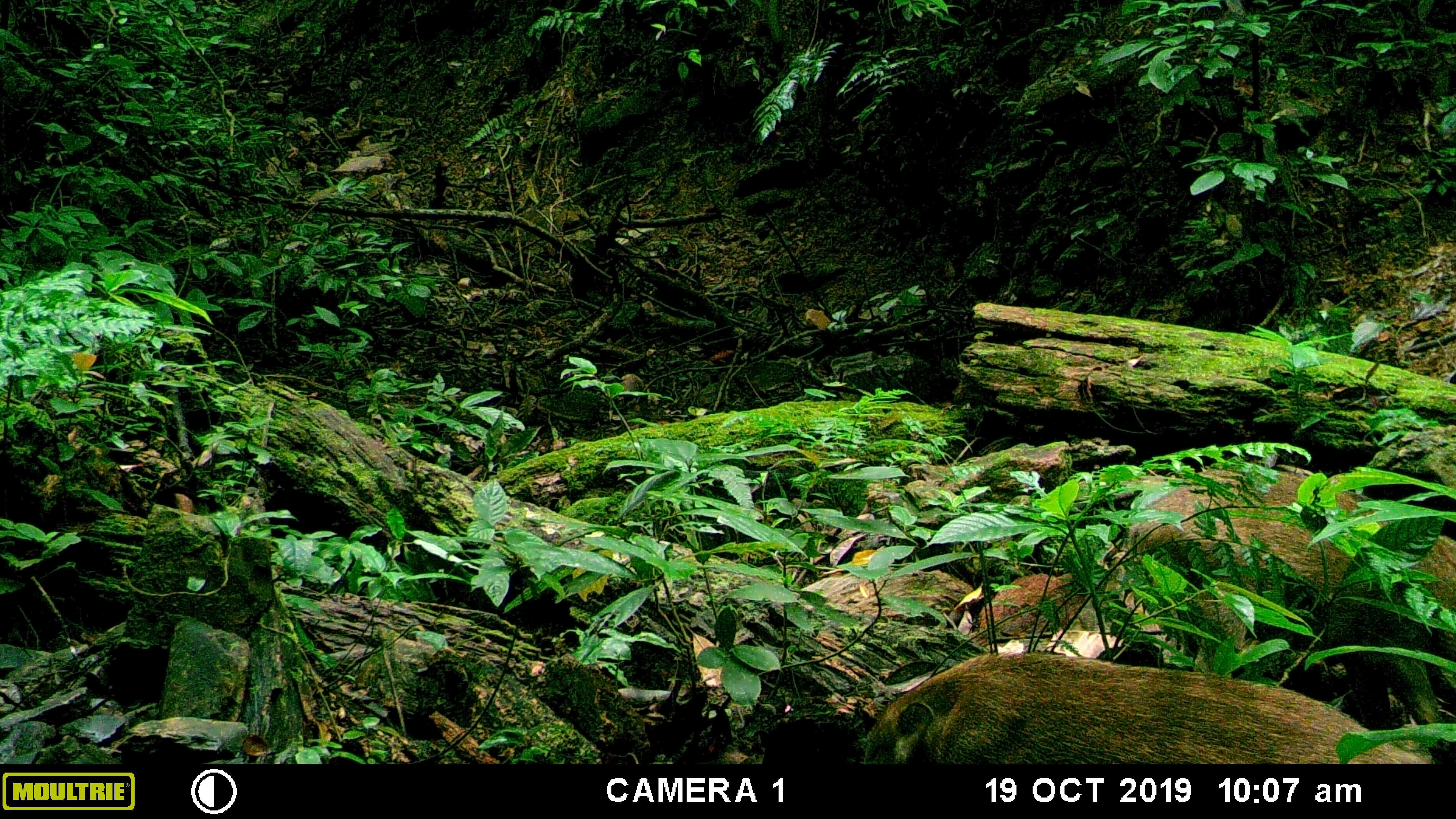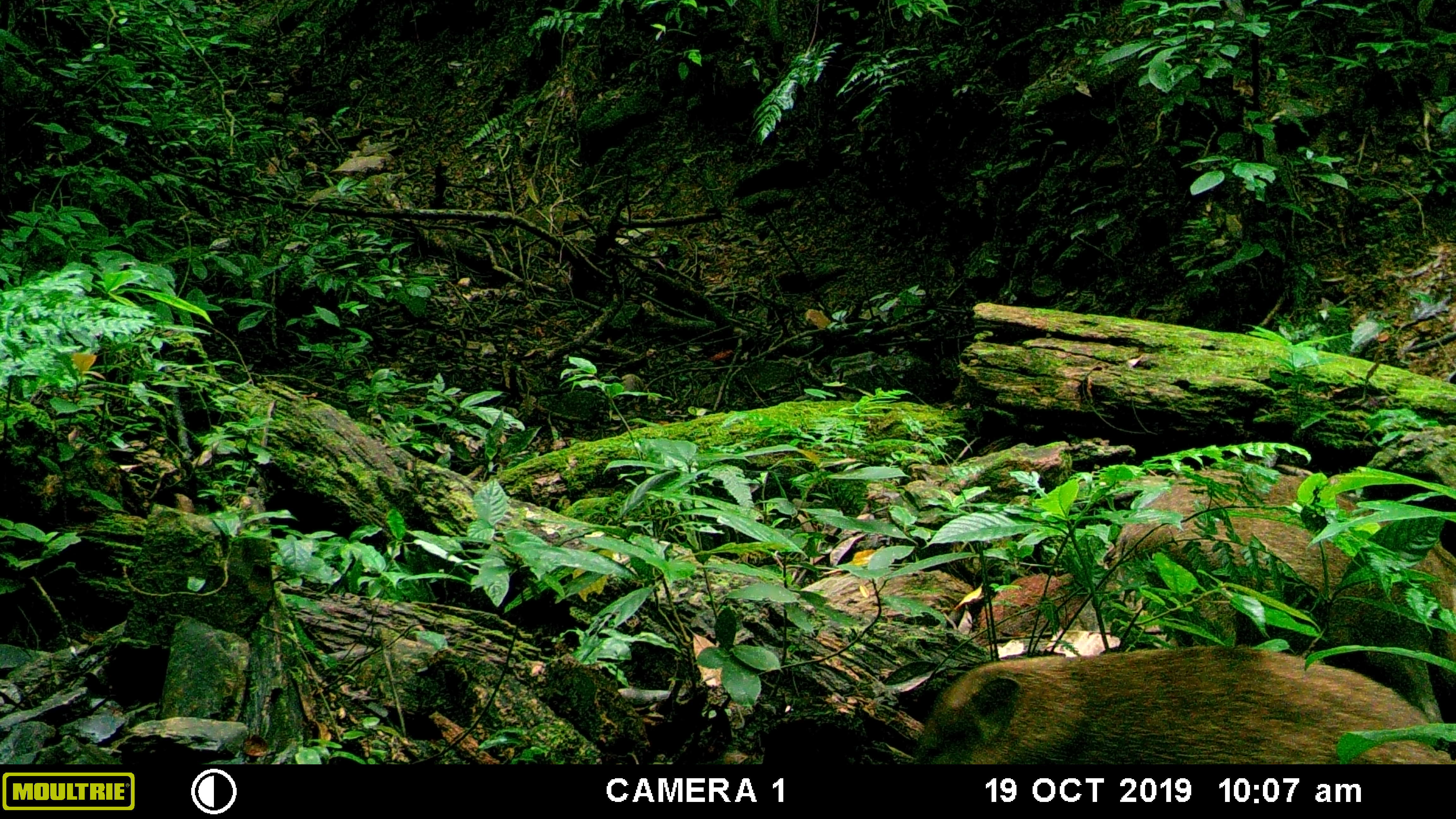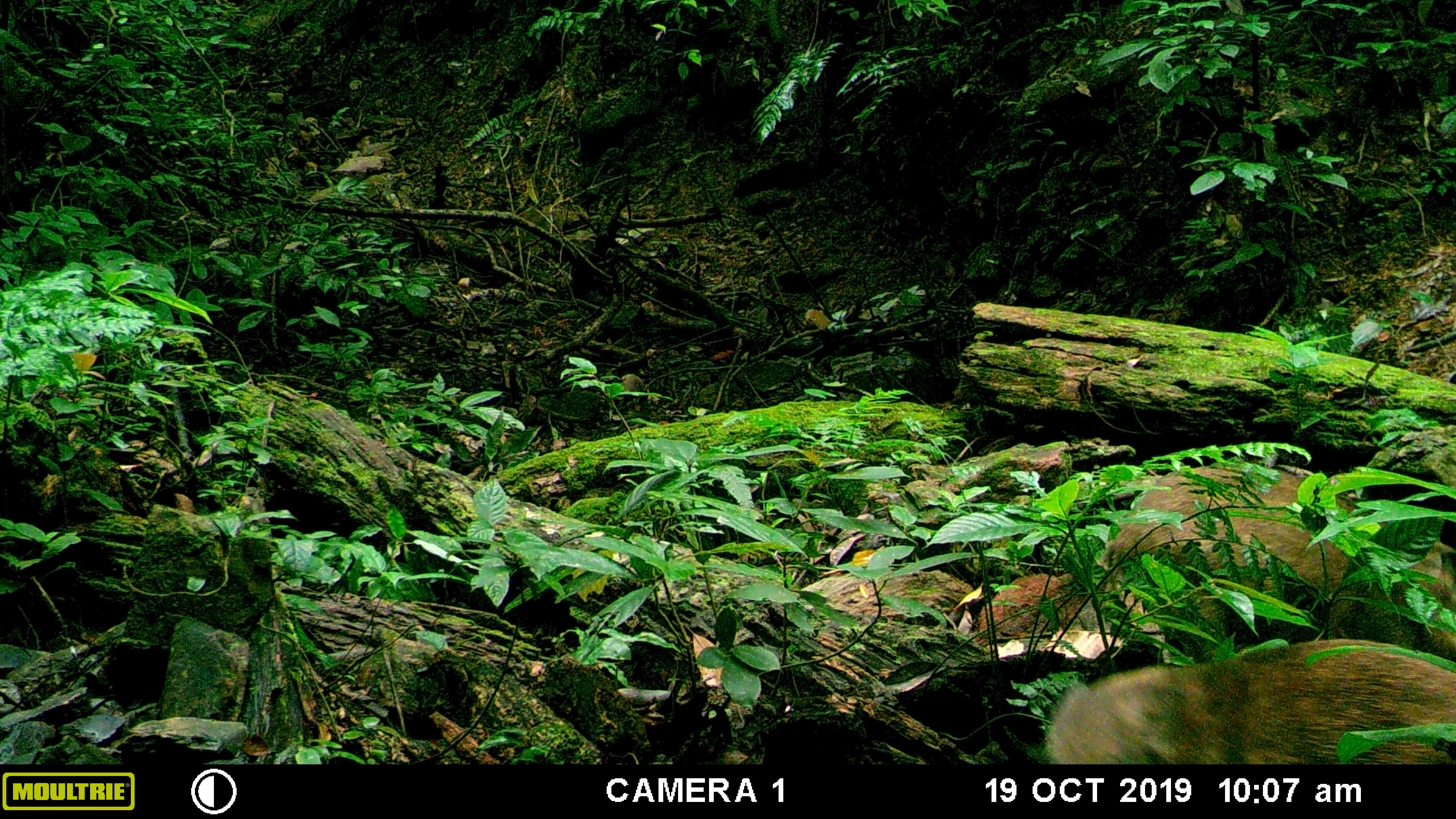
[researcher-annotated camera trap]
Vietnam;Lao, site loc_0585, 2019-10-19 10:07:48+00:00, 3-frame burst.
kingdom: Animalia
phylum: Chordata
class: Mammalia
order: Artiodactyla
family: Suidae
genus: Sus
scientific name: Sus scrofa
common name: eurasian wild pig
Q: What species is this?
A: Eurasian wild pig (Sus scrofa).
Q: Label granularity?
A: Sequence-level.